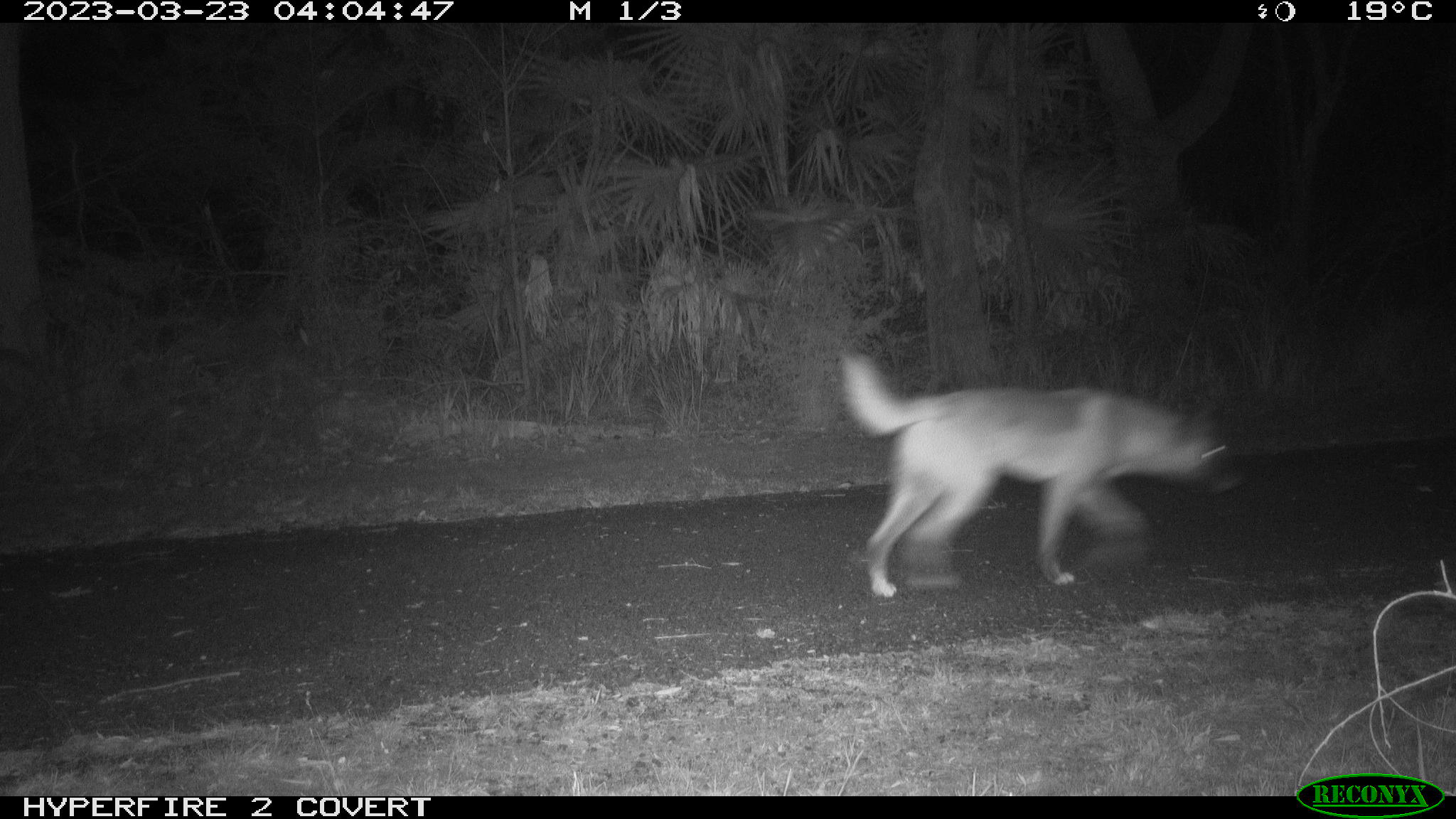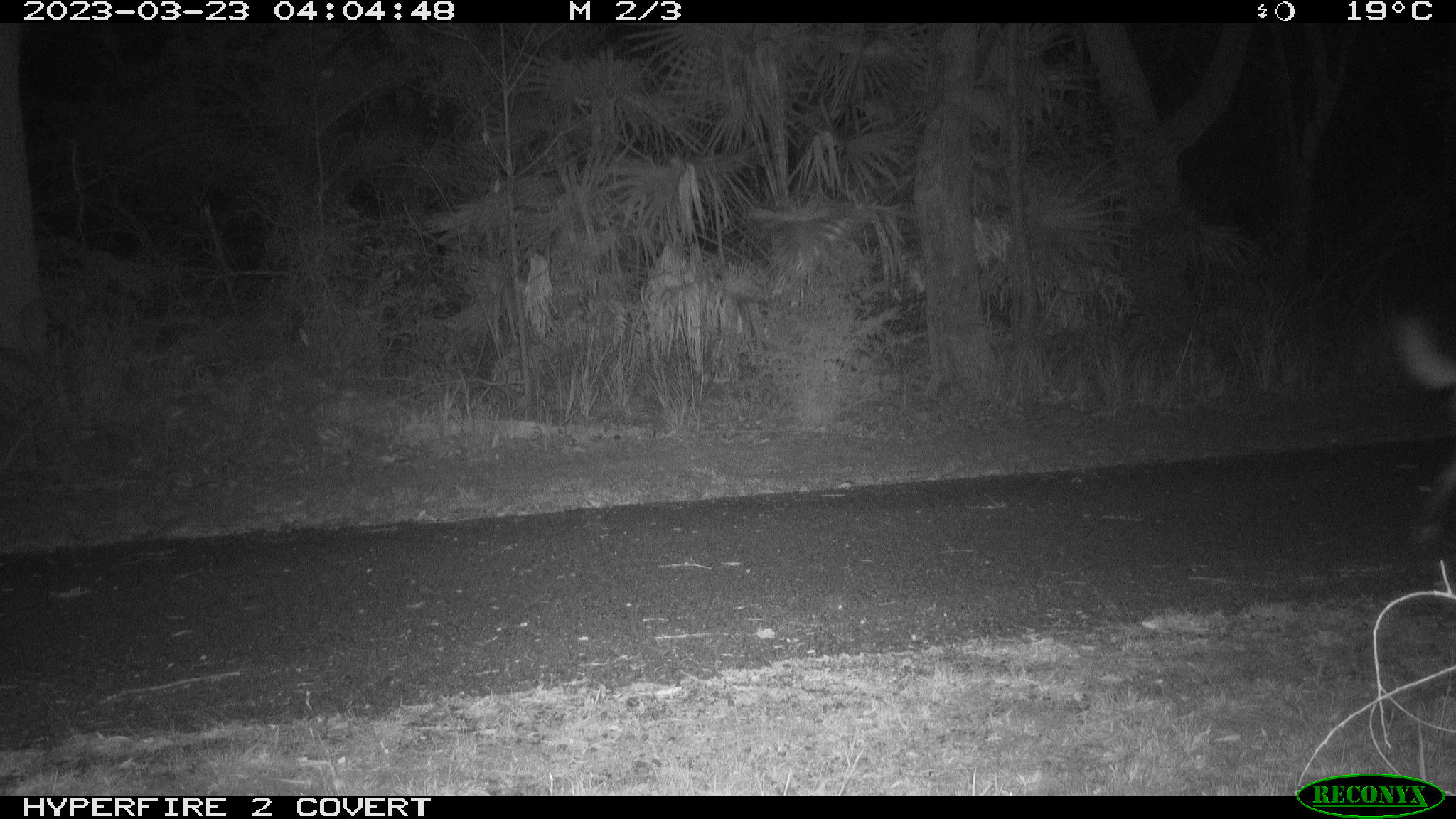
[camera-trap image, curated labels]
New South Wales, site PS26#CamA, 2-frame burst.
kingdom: Animalia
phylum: Chordata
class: Mammalia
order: Carnivora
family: Canidae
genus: Canis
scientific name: Canis familiaris dingo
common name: dingo